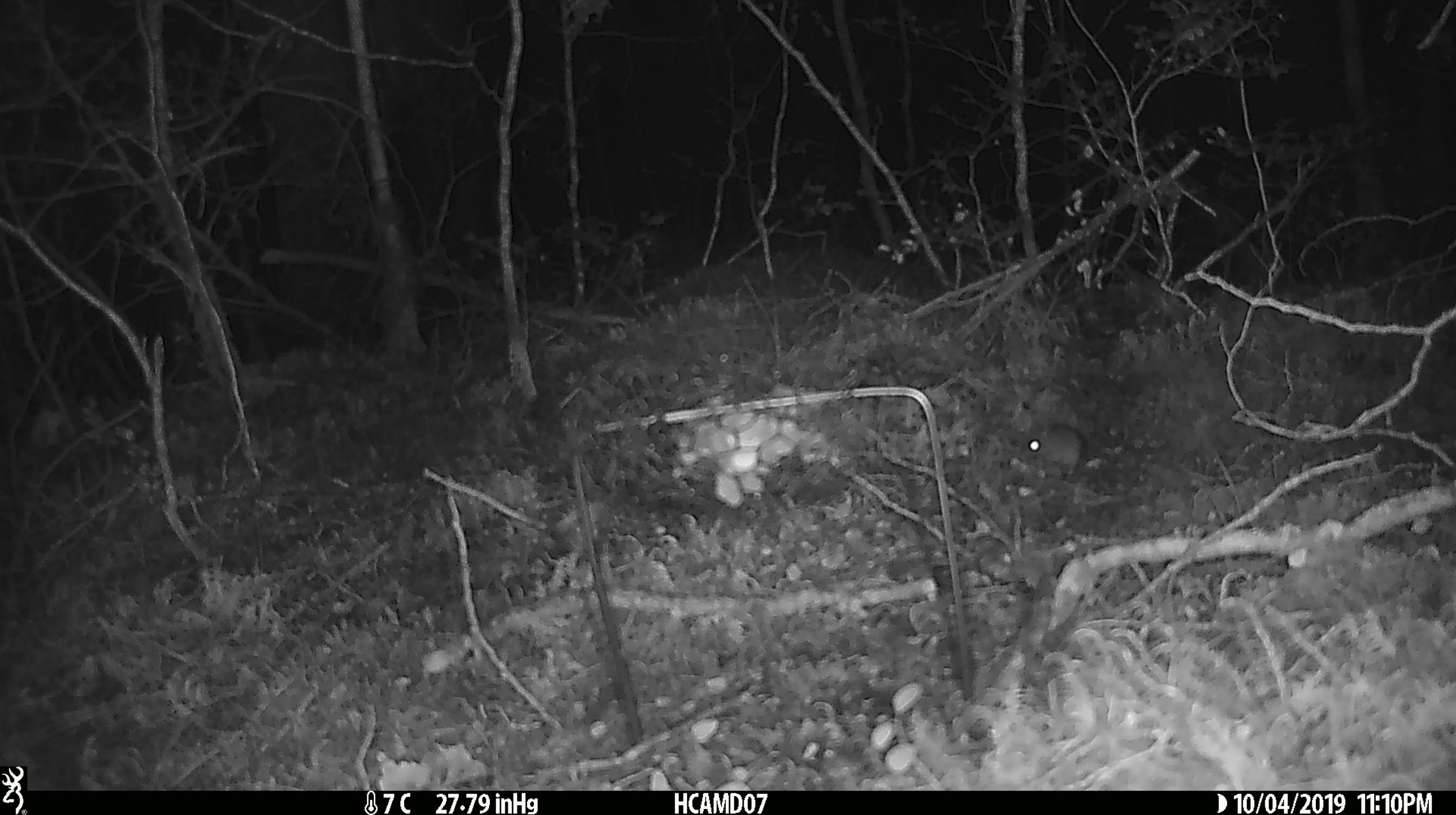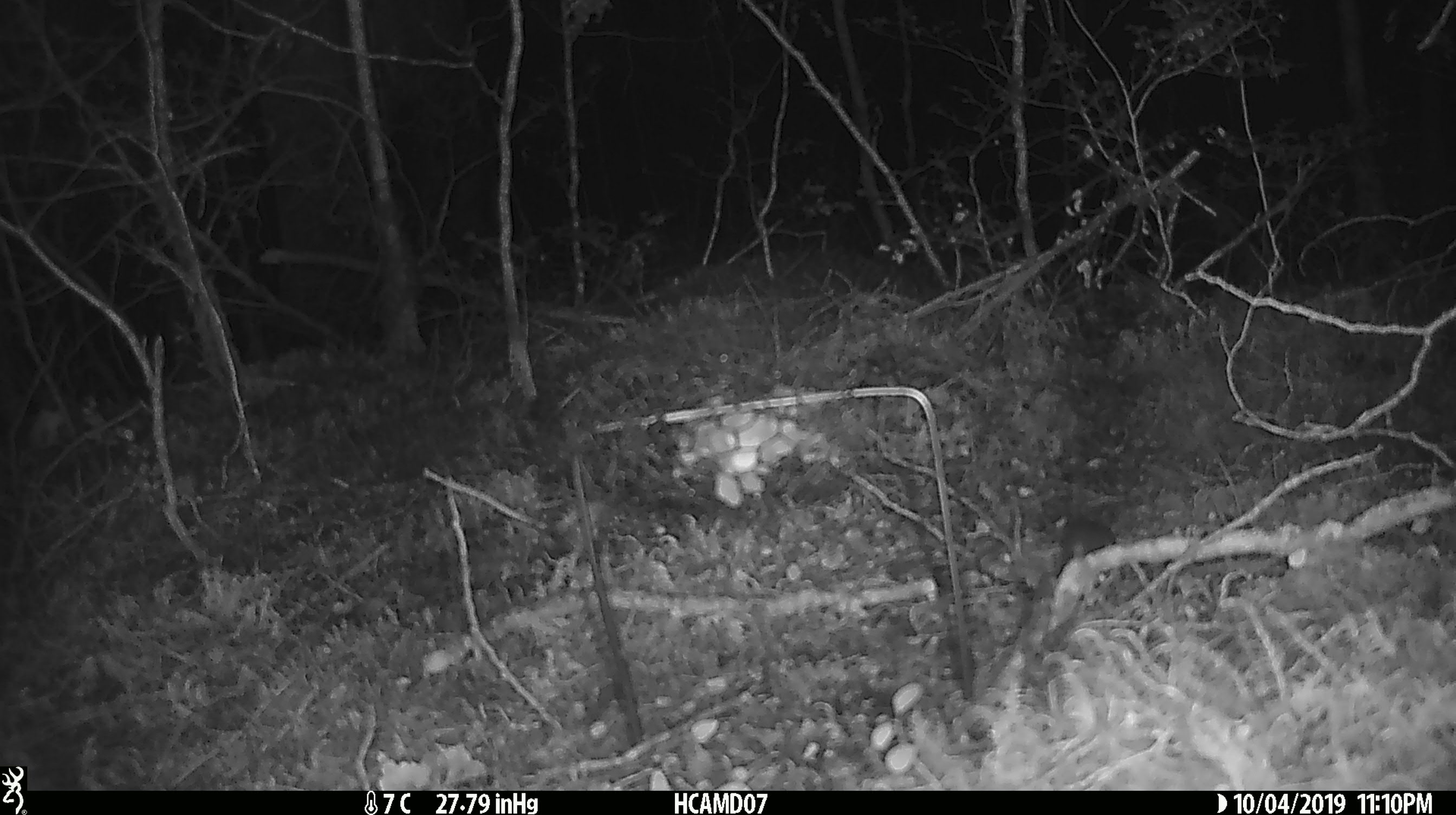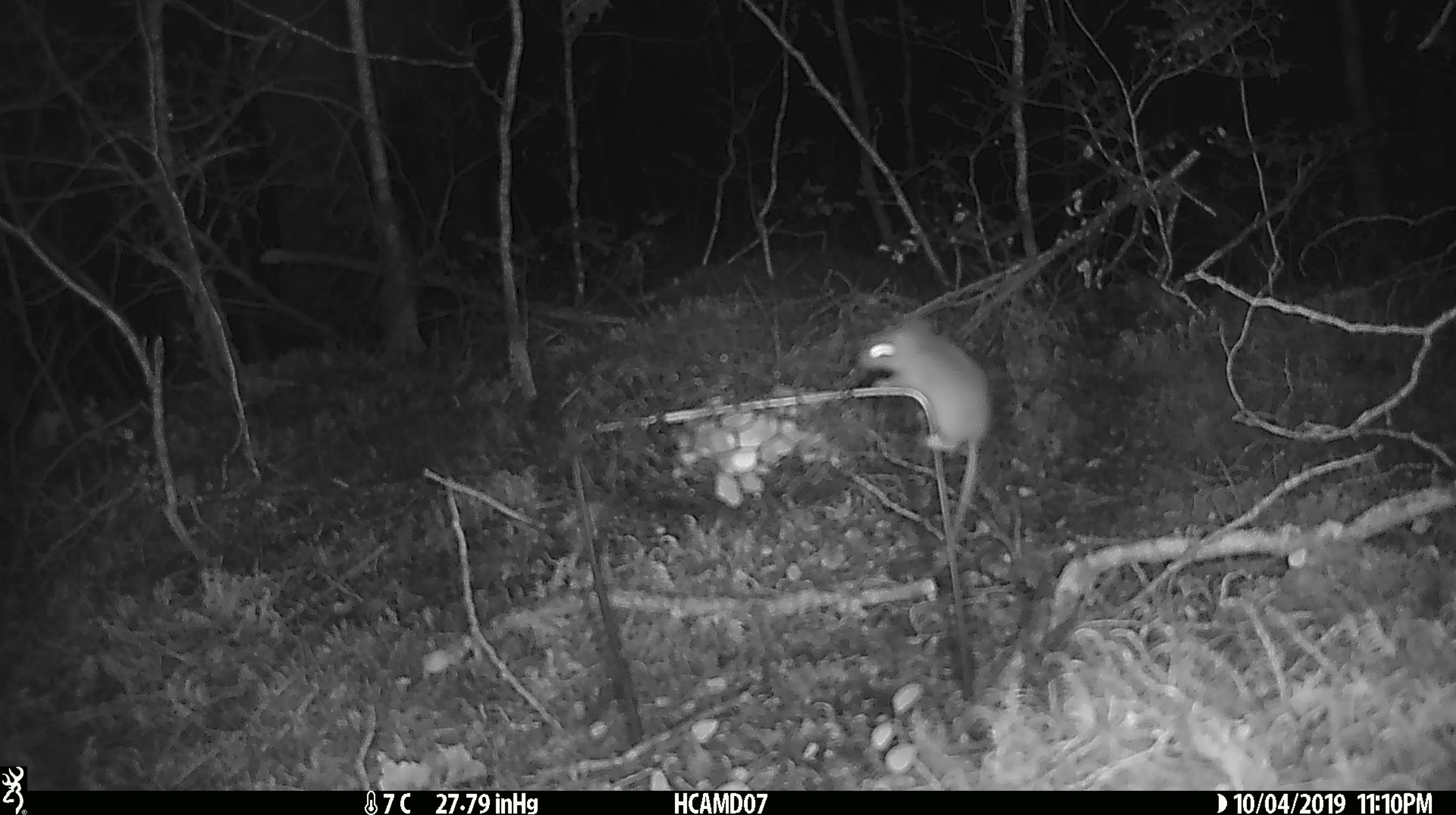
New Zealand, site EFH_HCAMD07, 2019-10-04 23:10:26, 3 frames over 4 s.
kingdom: Animalia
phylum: Chordata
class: Mammalia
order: Rodentia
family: Muridae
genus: Mus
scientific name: Mus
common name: mouse